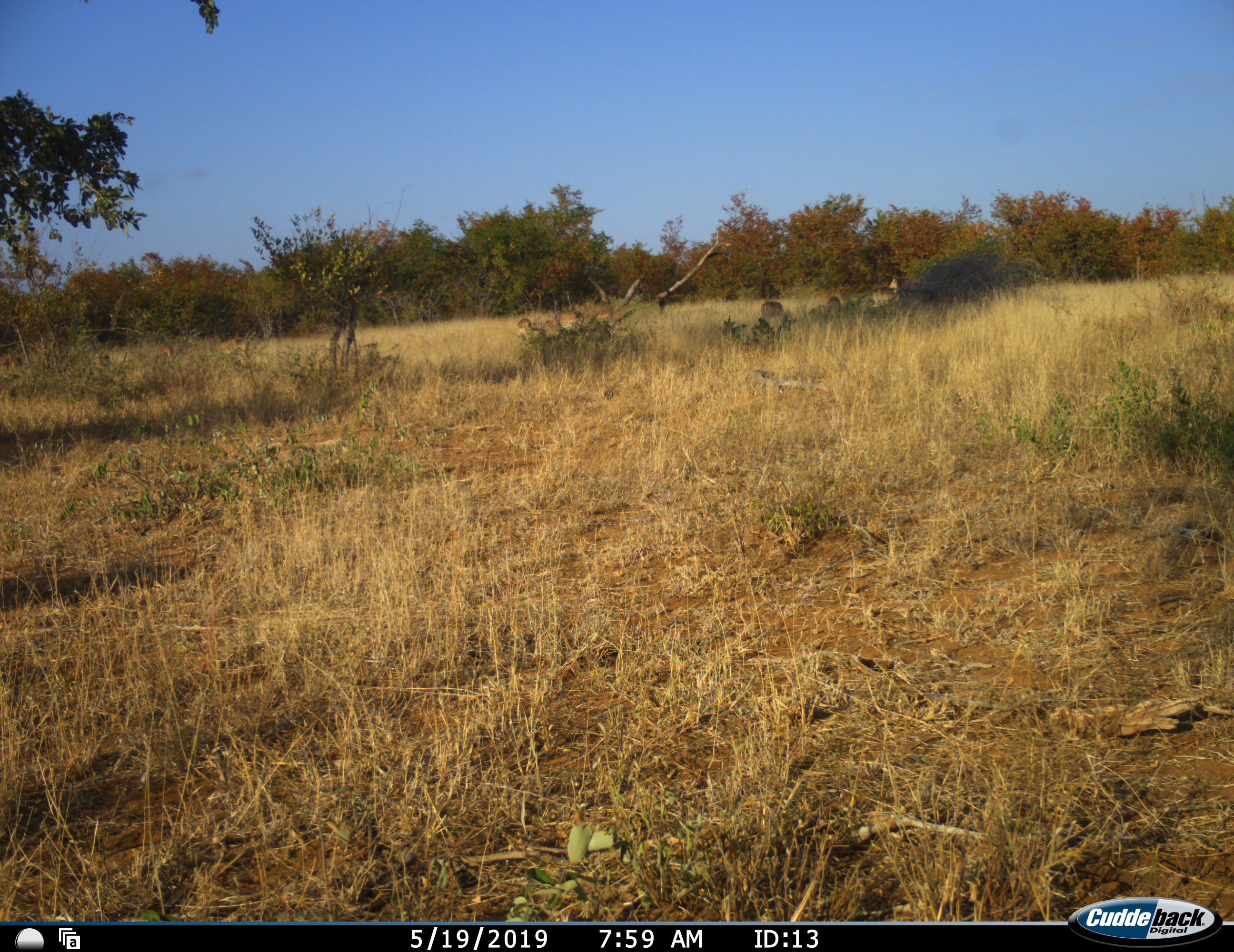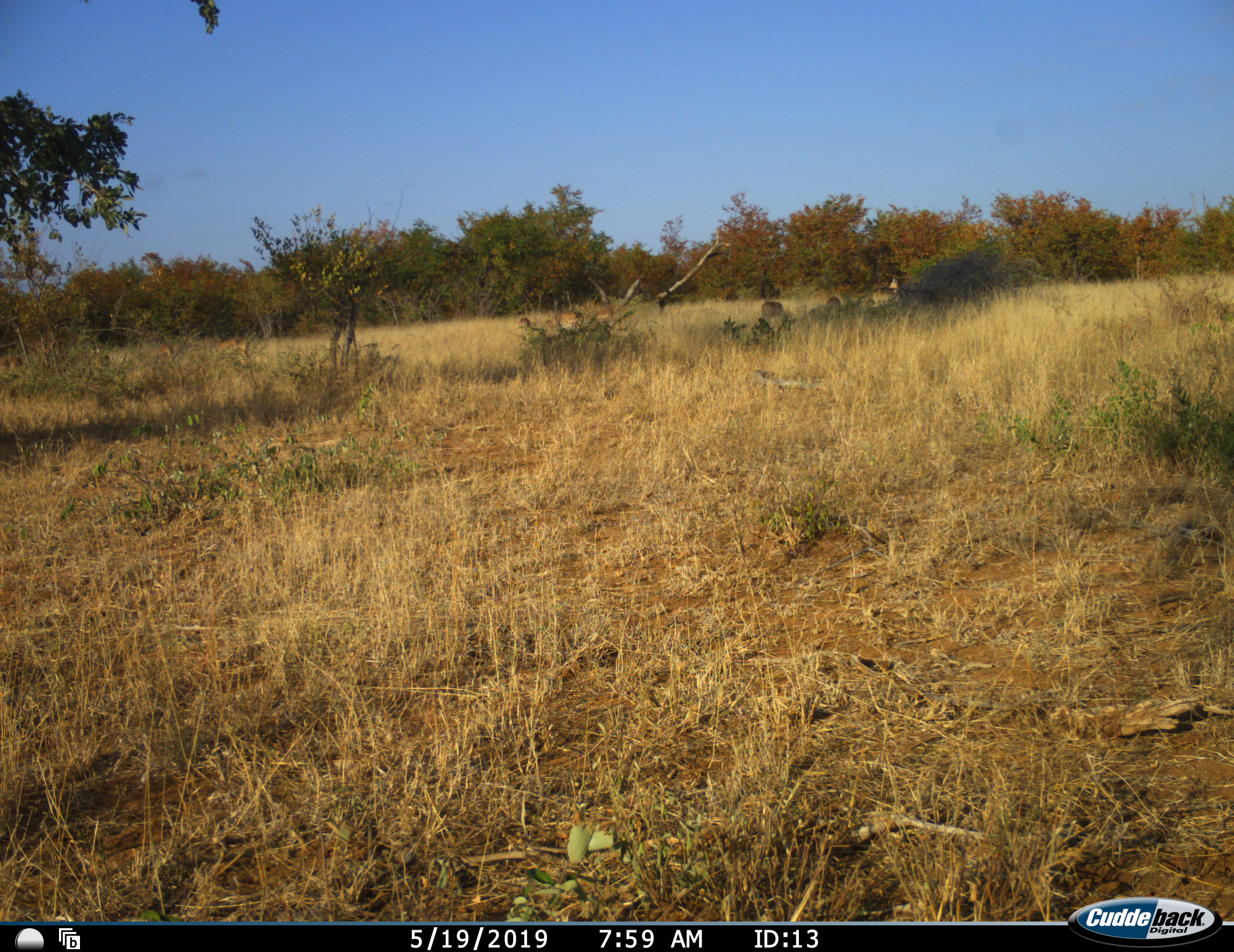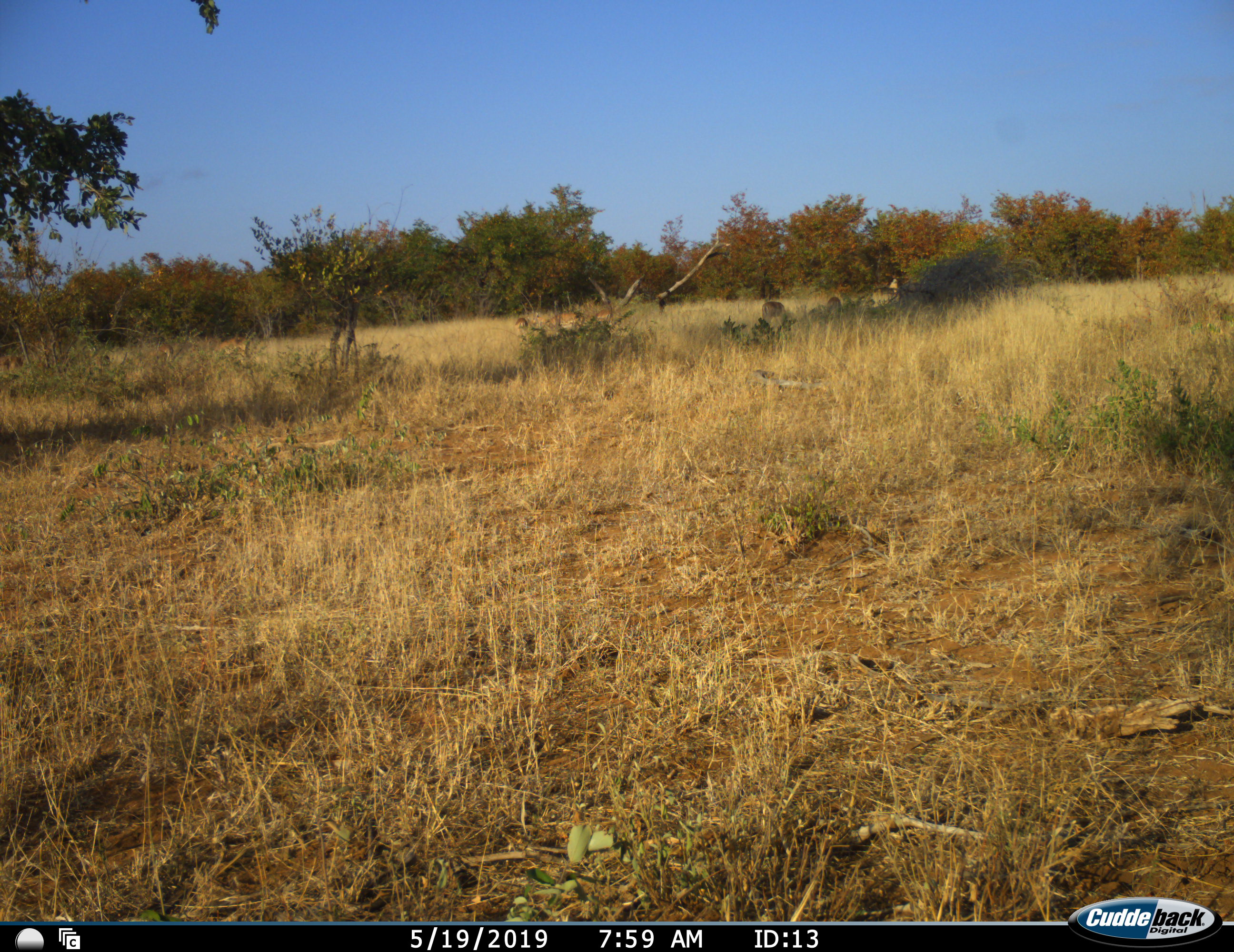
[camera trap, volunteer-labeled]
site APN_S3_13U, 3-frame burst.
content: unidentified animal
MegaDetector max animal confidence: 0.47